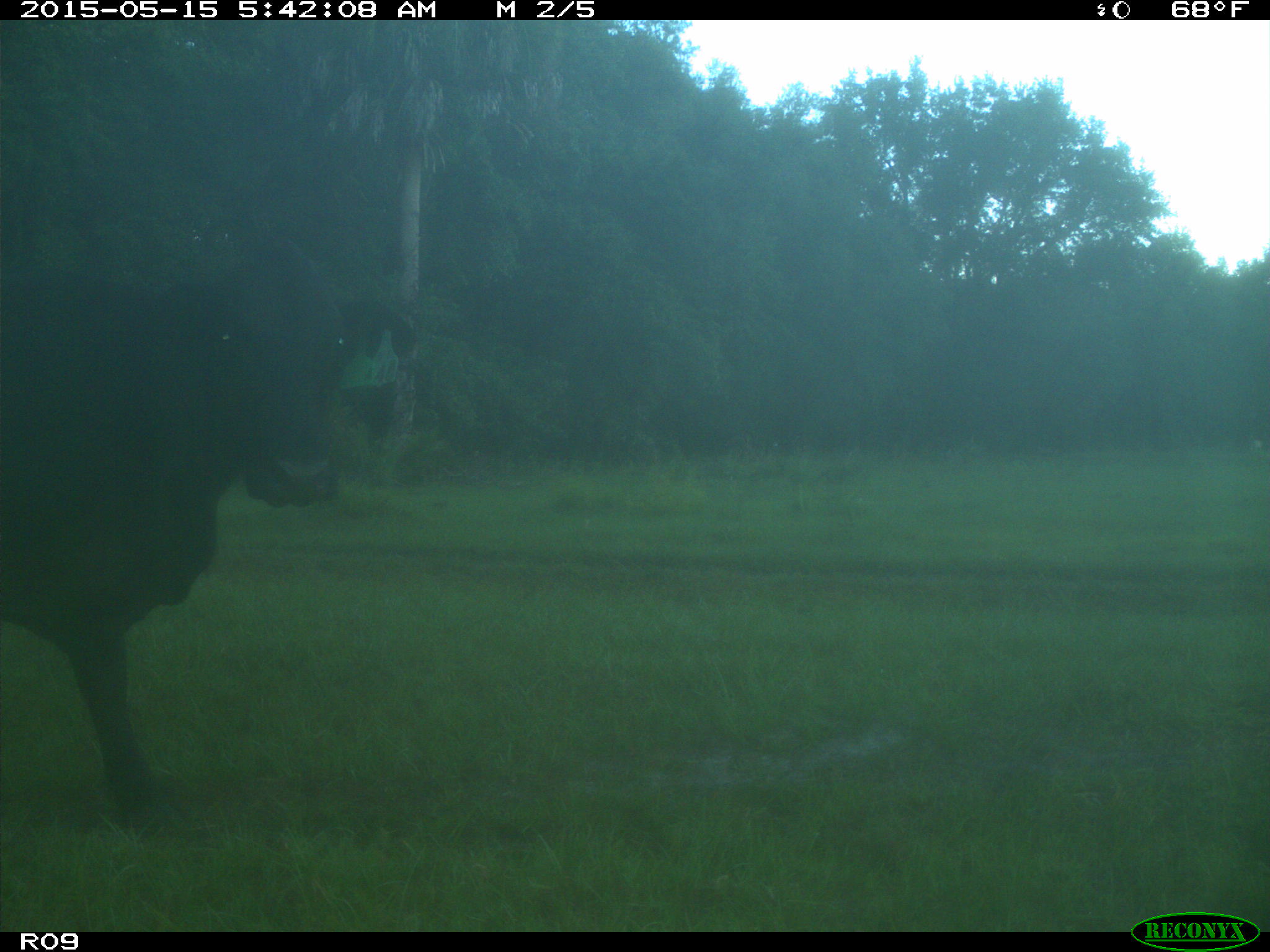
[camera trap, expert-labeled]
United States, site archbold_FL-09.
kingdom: Animalia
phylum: Chordata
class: Mammalia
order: Artiodactyla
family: Bovidae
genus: Bos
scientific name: Bos taurus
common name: domestic cow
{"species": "Bos taurus (domestic cow)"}